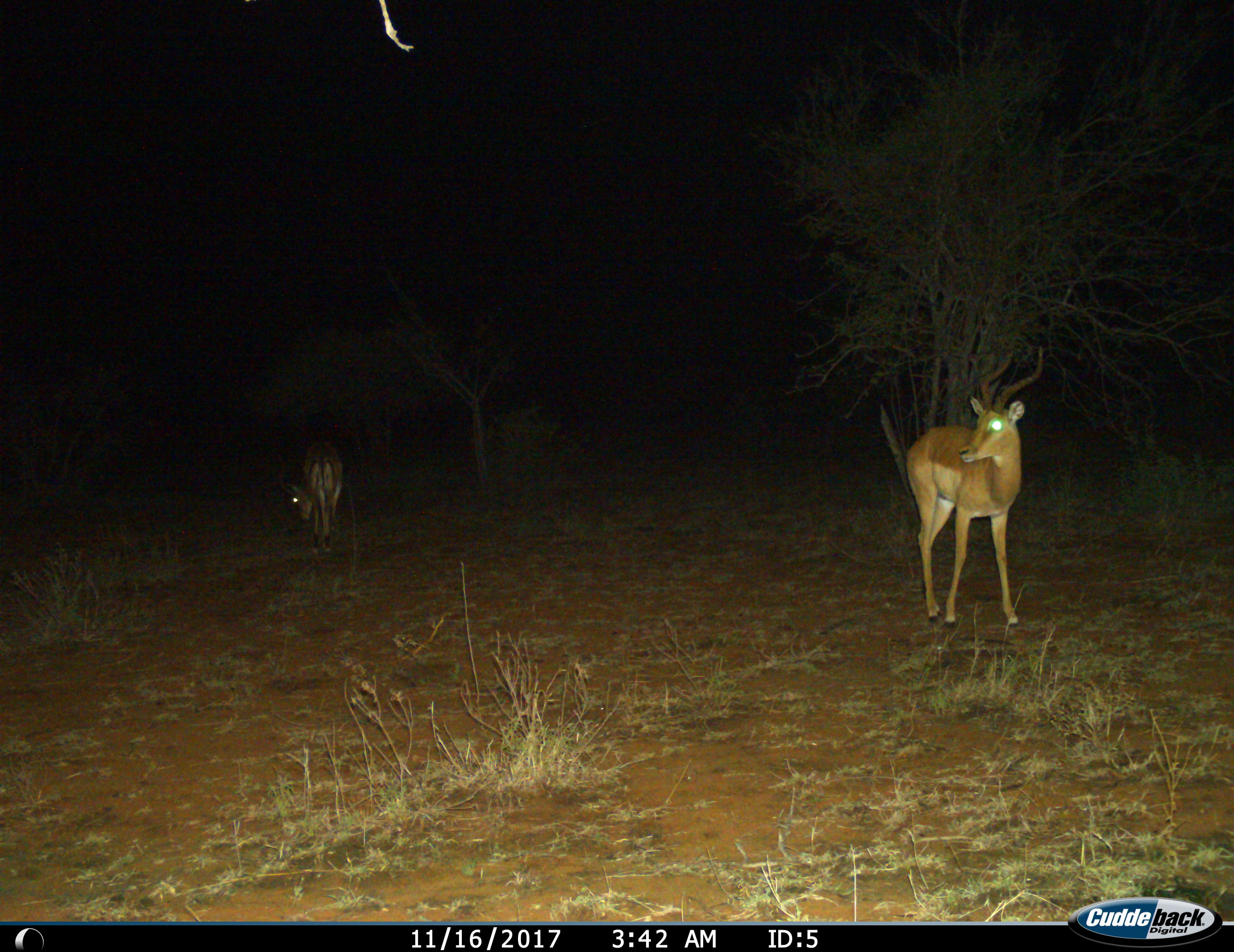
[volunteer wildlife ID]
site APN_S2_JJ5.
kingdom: Animalia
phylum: Chordata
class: Mammalia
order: Artiodactyla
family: Bovidae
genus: Aepyceros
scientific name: Aepyceros melampus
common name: impala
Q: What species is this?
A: Impala (Aepyceros melampus).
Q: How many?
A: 2.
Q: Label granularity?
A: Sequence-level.